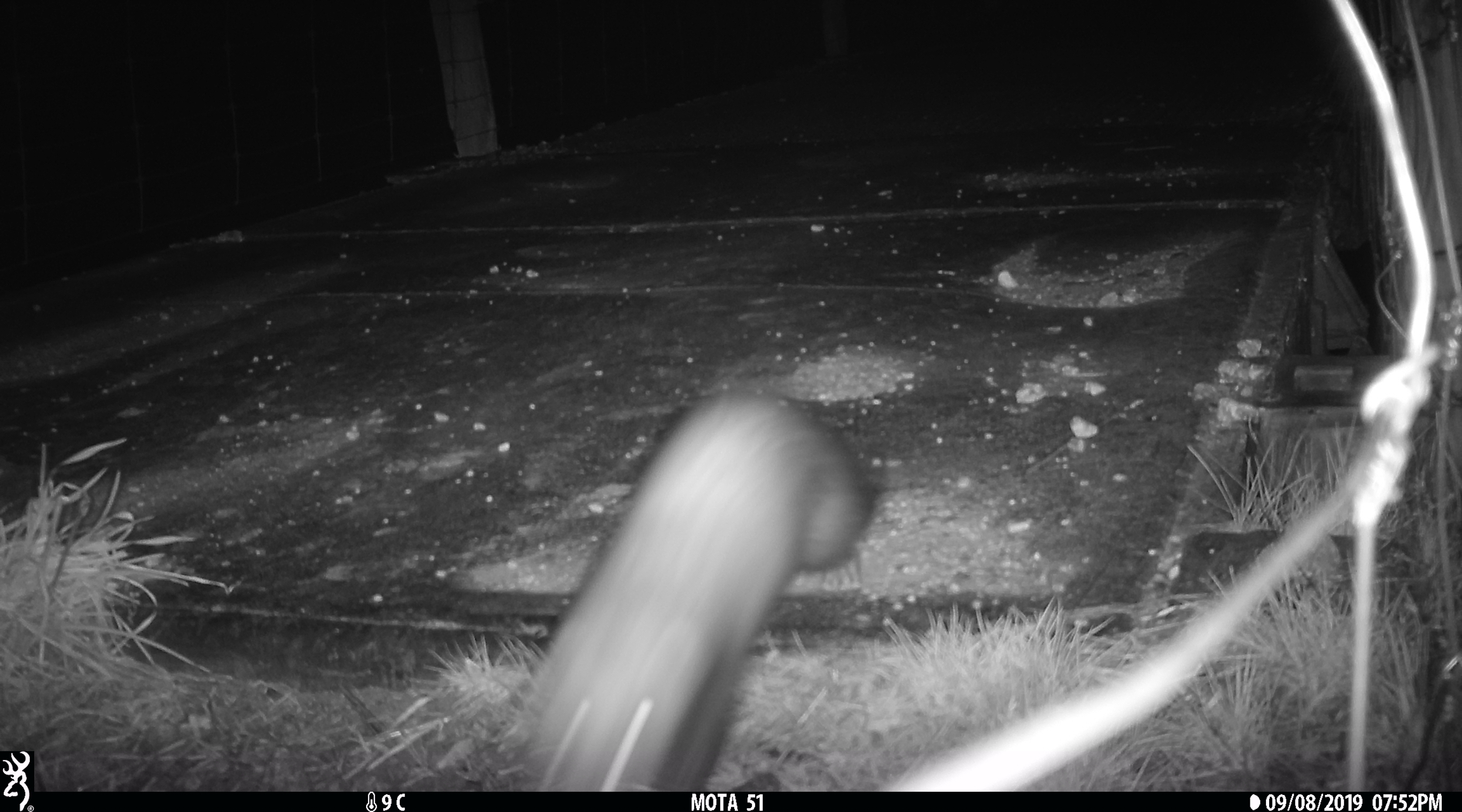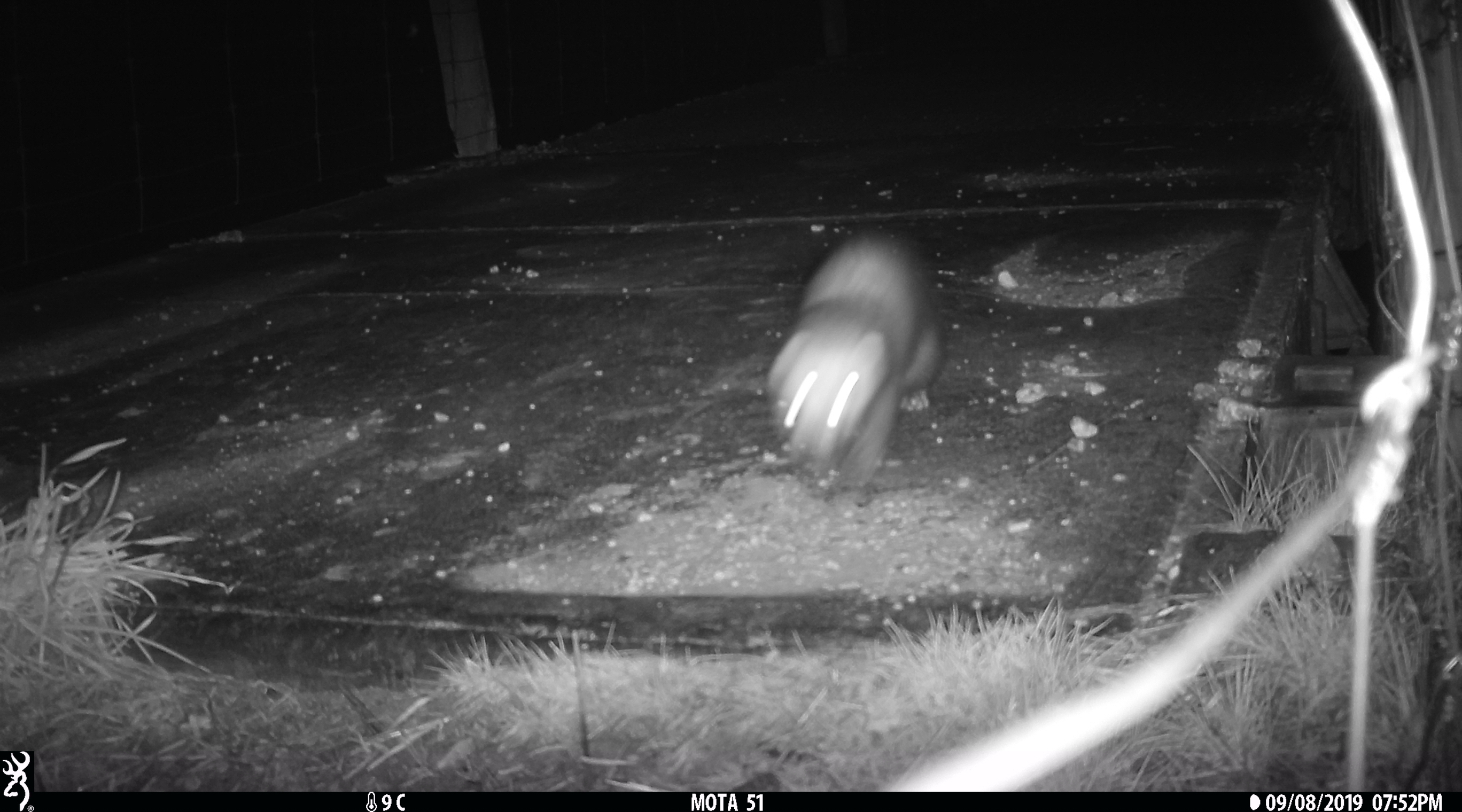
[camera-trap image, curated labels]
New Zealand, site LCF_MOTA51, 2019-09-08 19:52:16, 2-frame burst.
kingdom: Animalia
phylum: Chordata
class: Mammalia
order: Carnivora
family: Mustelidae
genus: Mustela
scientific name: Mustela furo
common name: ferret